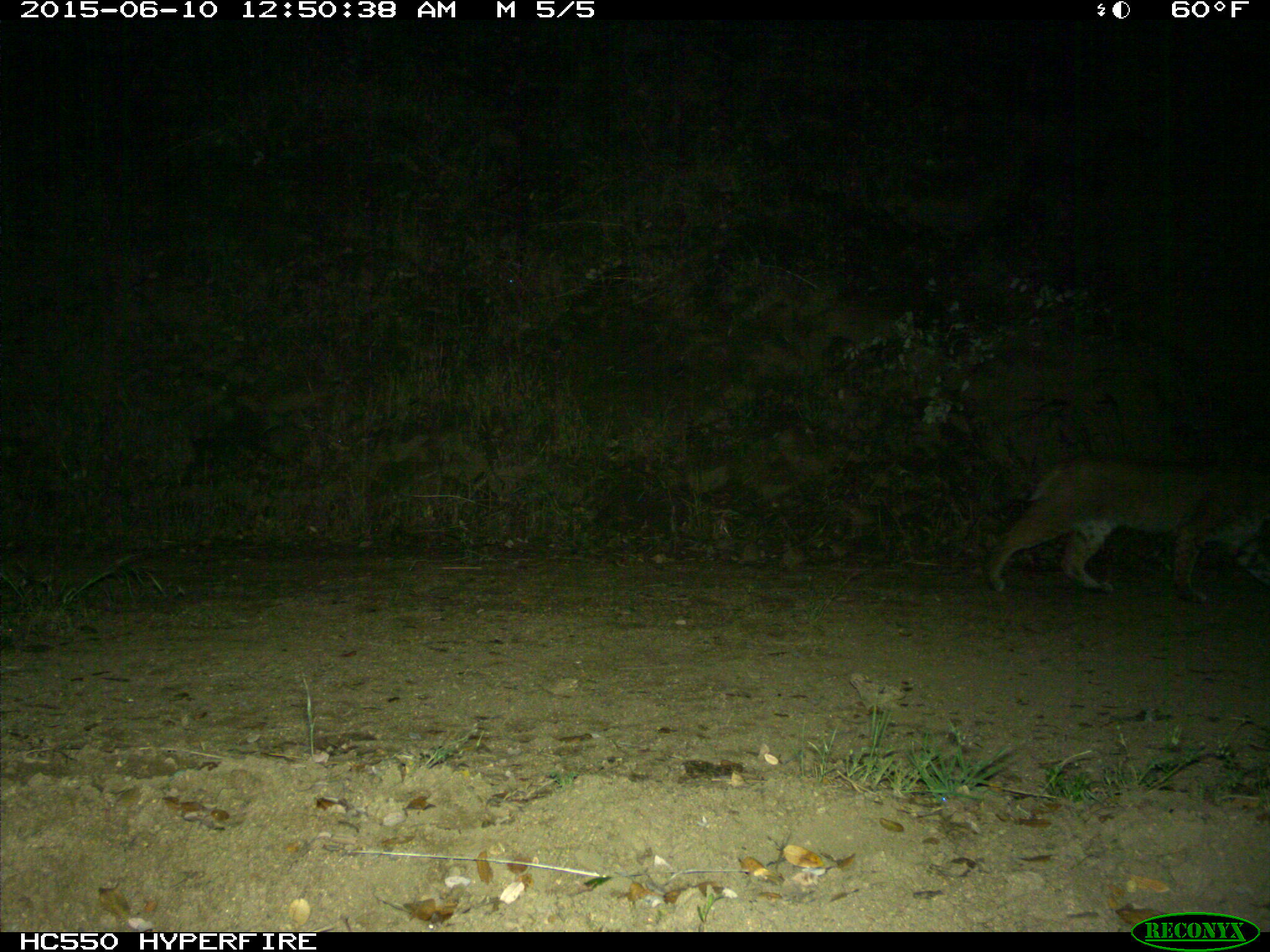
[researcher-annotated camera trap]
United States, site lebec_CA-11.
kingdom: Animalia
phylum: Chordata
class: Mammalia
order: Carnivora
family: Felidae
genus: Lynx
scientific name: Lynx rufus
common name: bobcat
Lynx rufus (bobcat).